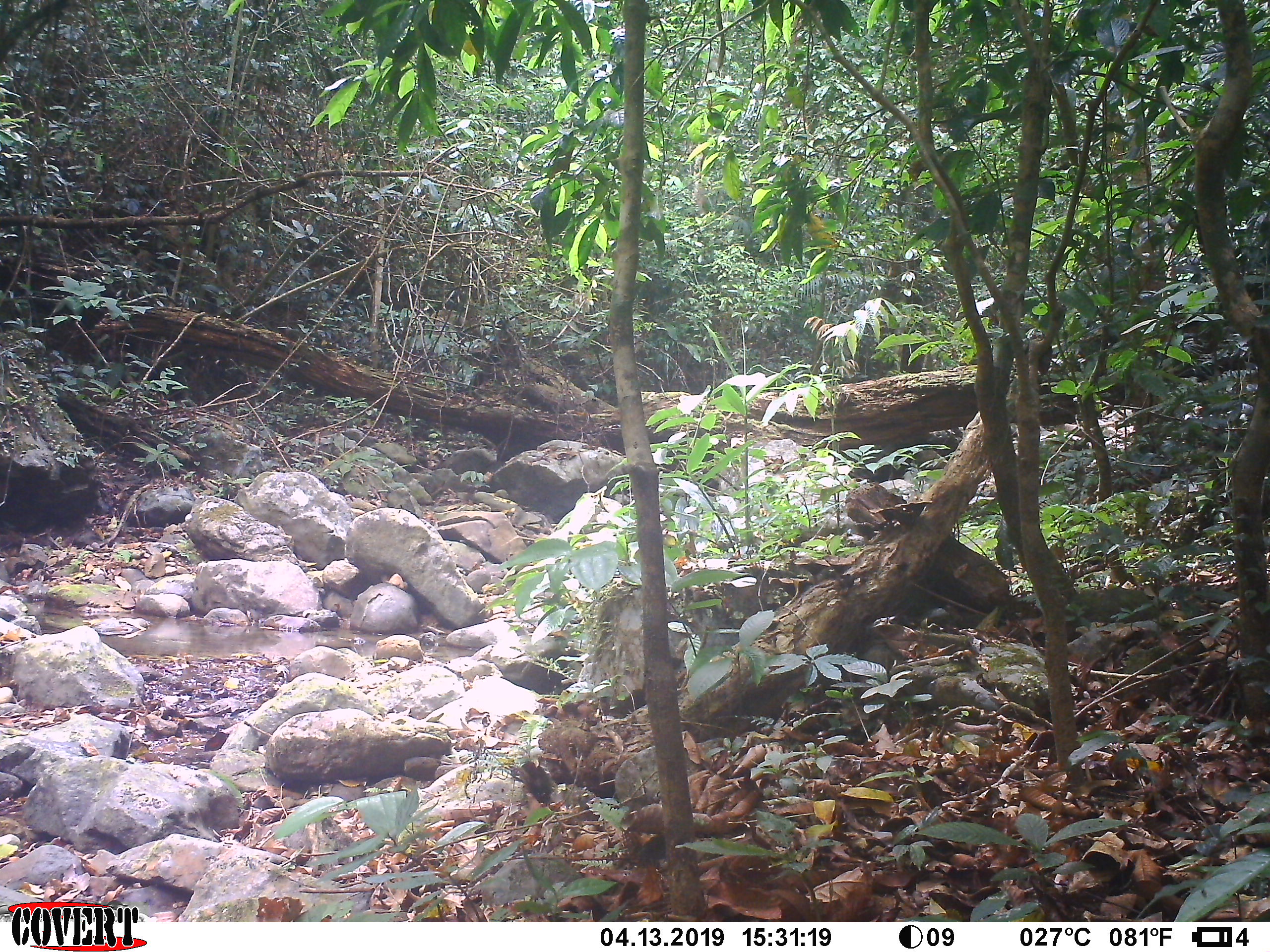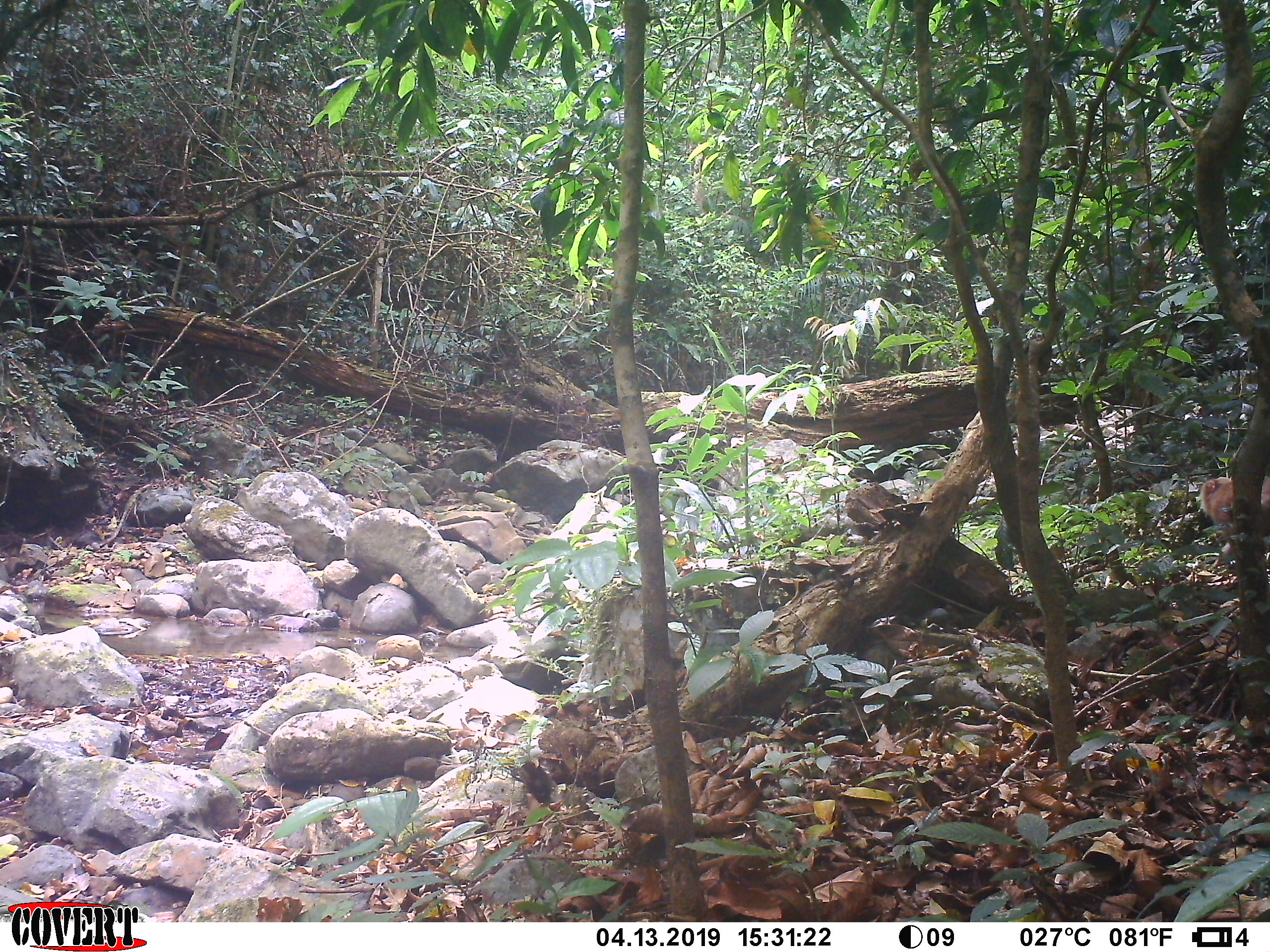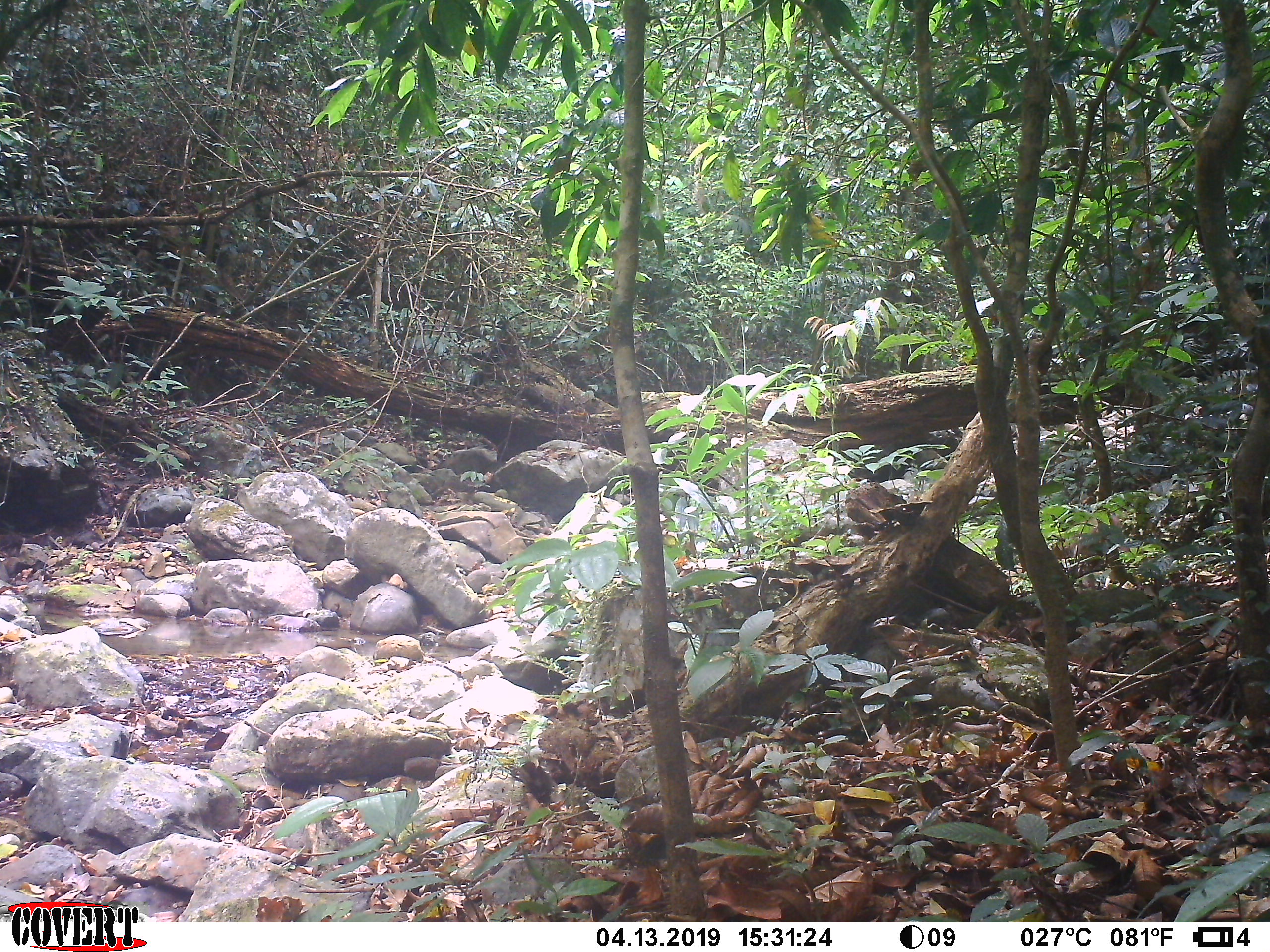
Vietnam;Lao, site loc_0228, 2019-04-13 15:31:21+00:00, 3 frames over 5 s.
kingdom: Animalia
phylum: Chordata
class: Mammalia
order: Primates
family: Cercopithecidae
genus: Macaca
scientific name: Macaca nemestrina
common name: pig-tailed macaque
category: pig tailed macaque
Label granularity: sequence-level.